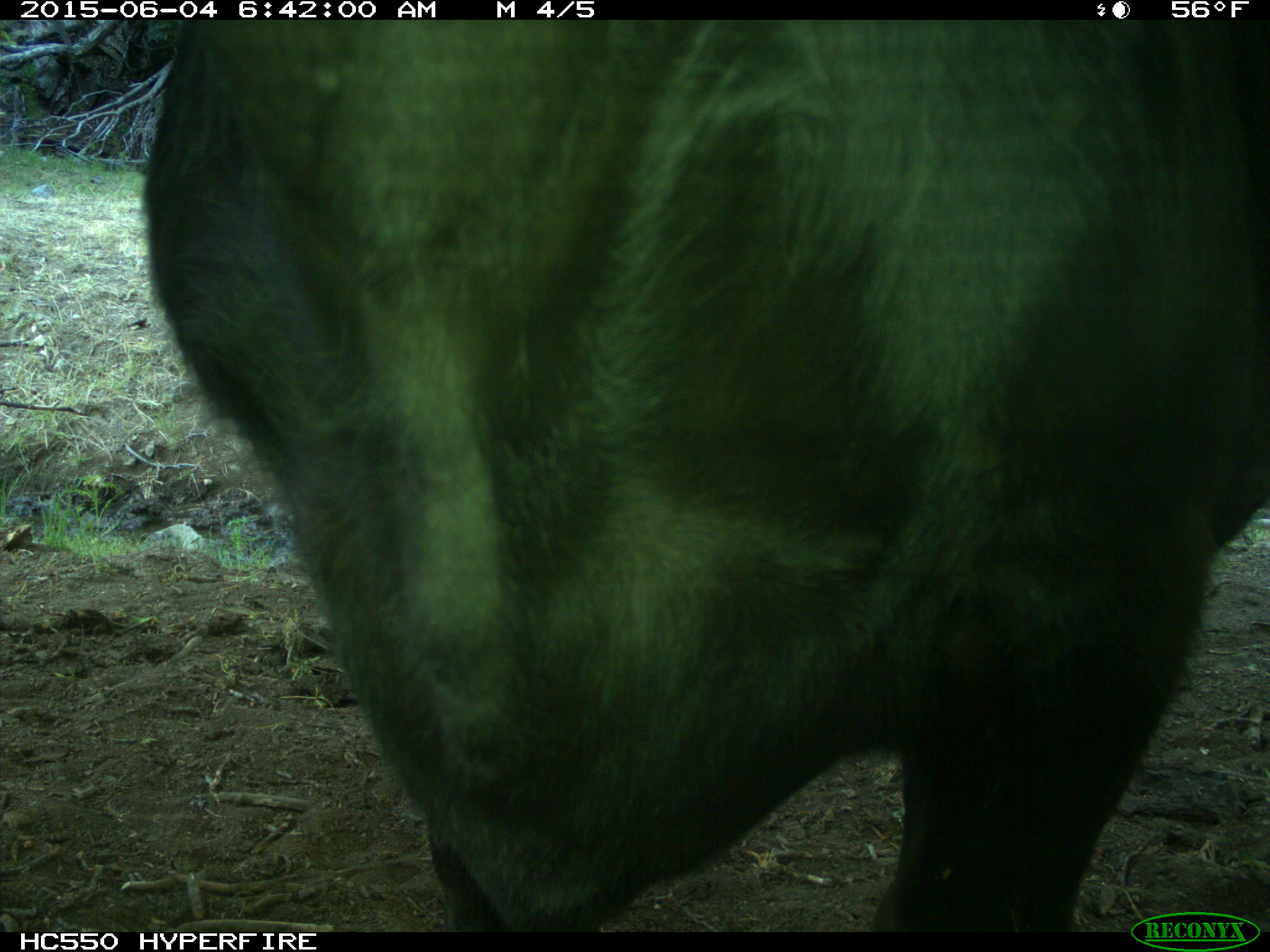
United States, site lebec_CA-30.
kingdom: Animalia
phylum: Chordata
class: Mammalia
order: Artiodactyla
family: Bovidae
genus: Bos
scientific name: Bos taurus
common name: domestic cow